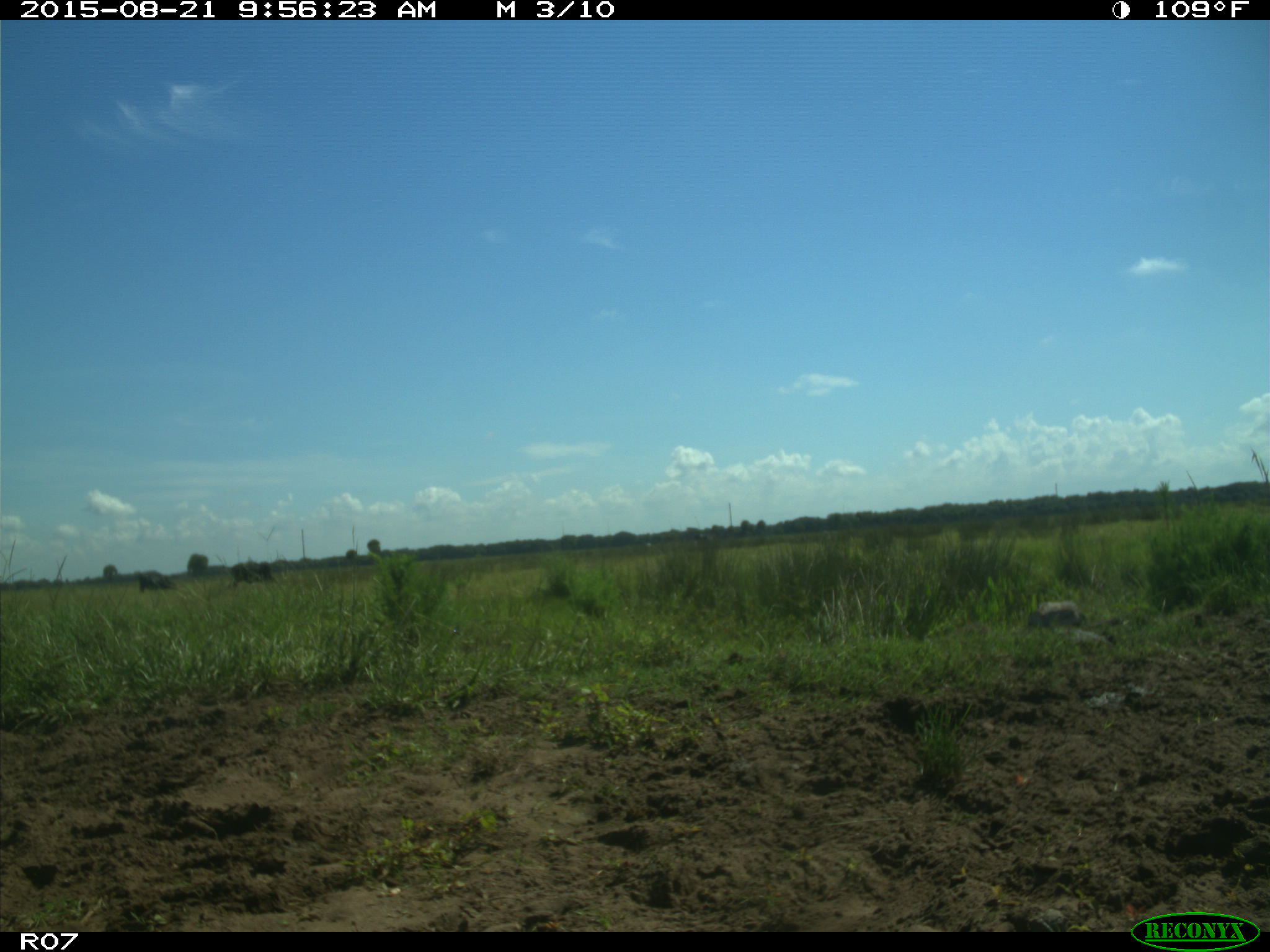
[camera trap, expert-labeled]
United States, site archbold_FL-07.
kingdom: Animalia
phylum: Chordata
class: Mammalia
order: Artiodactyla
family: Bovidae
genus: Bos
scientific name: Bos taurus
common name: domestic cow